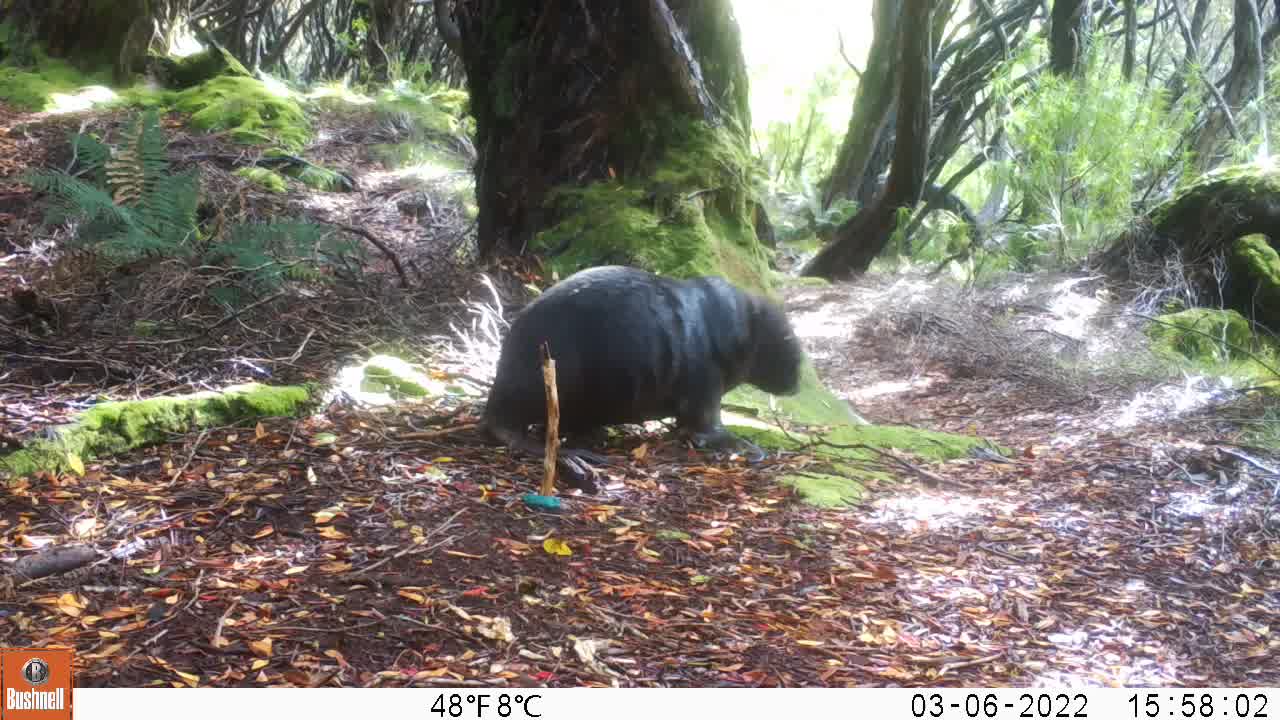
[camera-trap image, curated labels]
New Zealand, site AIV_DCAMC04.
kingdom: Animalia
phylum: Chordata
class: Mammalia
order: Carnivora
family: Otariidae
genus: Phocarctos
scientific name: Phocarctos hookeri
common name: new zealand sea lion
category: sealion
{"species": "sealion (new zealand sea lion) (Phocarctos hookeri)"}